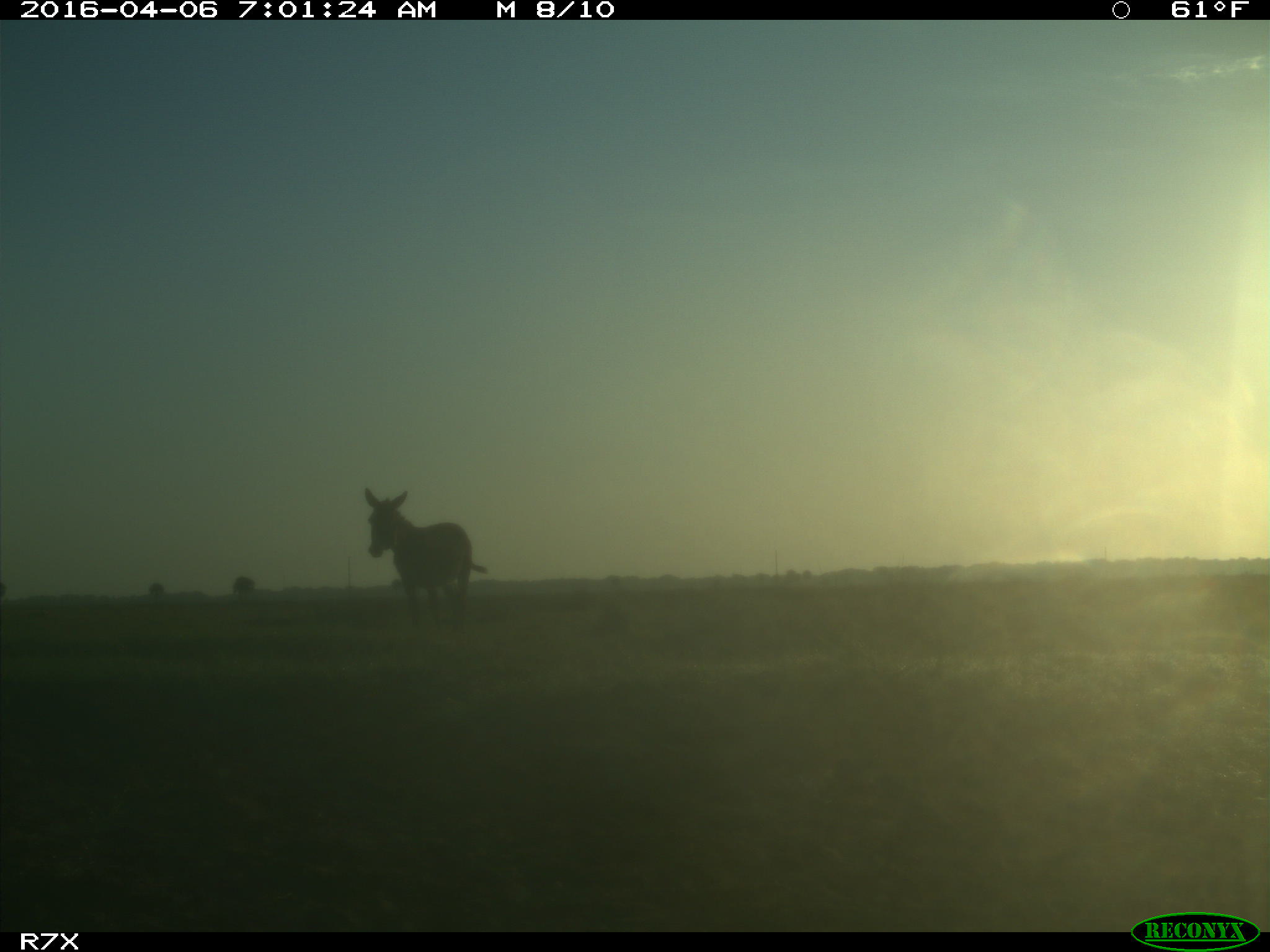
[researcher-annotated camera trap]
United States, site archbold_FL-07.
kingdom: Animalia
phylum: Chordata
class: Mammalia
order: Artiodactyla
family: Bovidae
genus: Bos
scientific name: Bos taurus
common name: domestic cow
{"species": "Bos taurus (domestic cow)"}